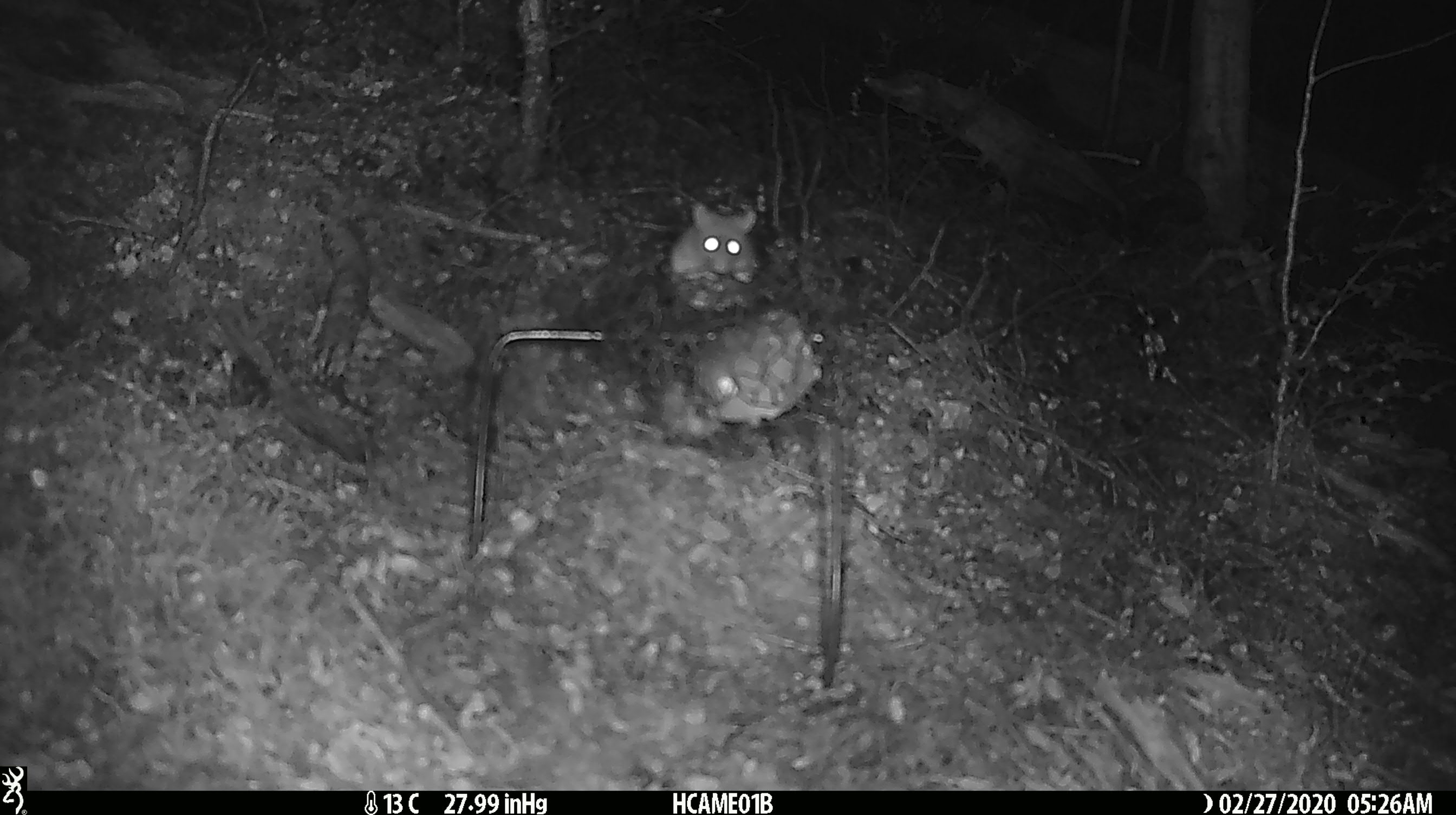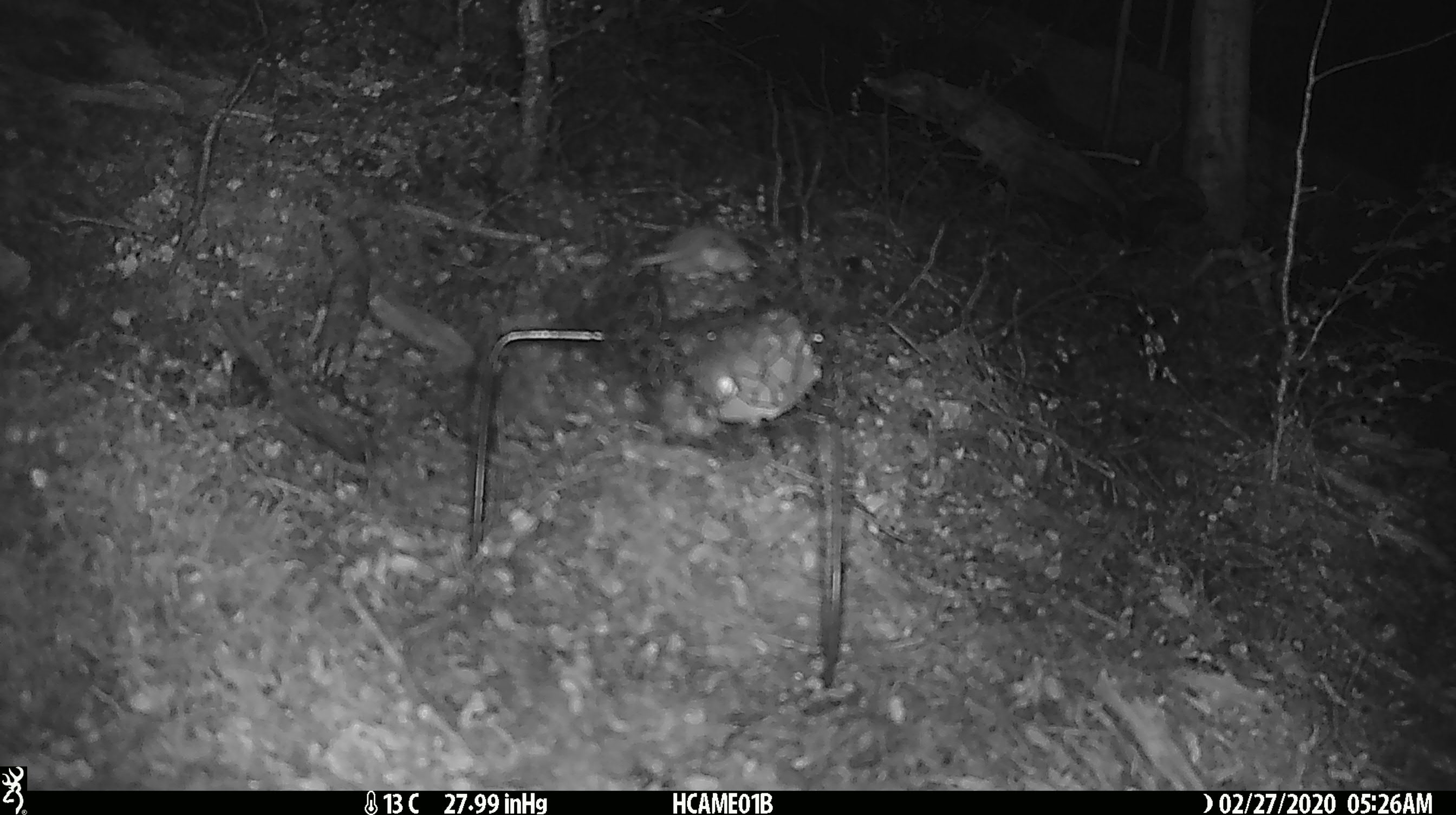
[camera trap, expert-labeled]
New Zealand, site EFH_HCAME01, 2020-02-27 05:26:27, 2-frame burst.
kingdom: Animalia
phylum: Chordata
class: Mammalia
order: Rodentia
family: Muridae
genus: Mus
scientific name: Mus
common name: mouse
Mouse (Mus).